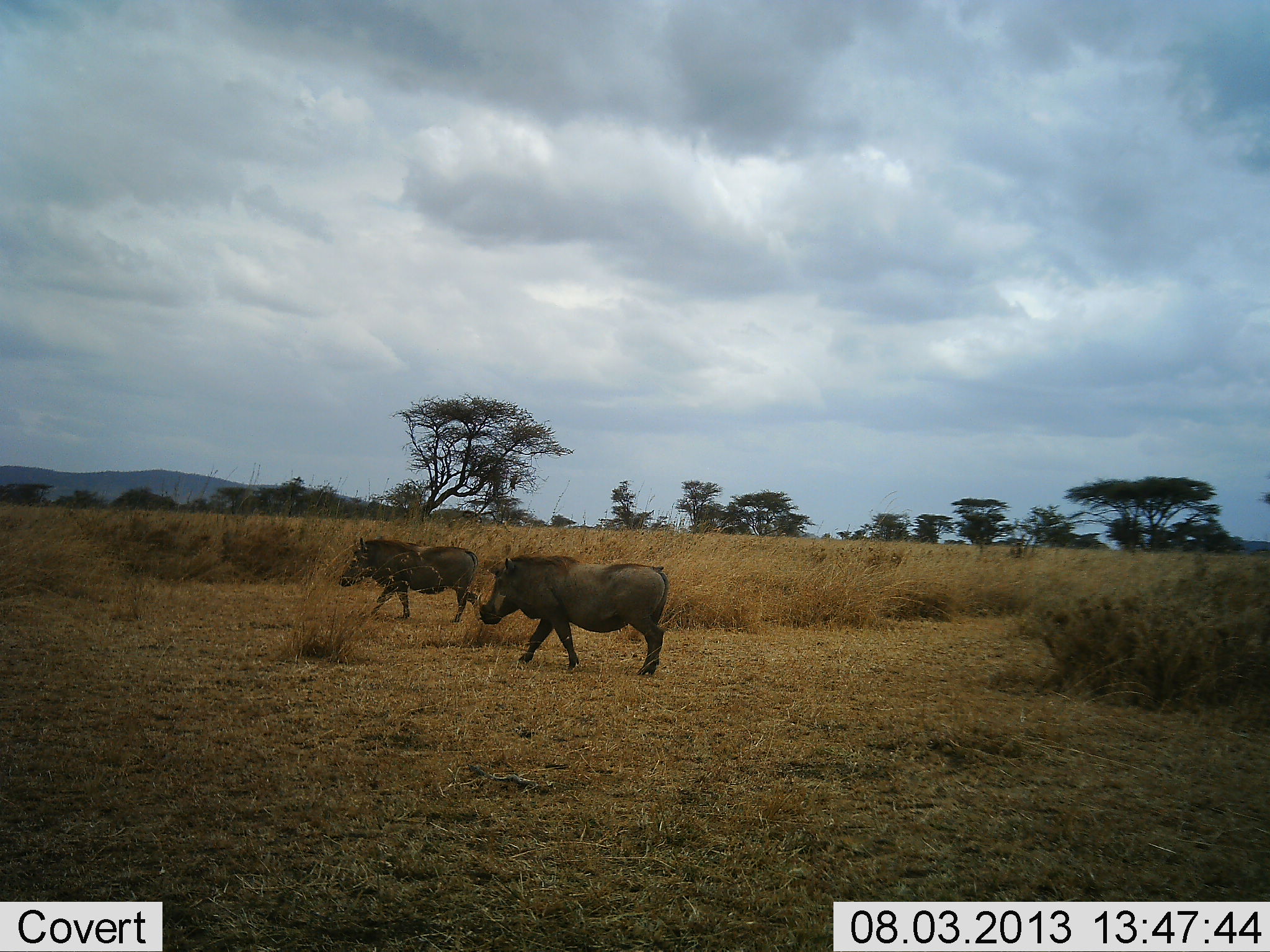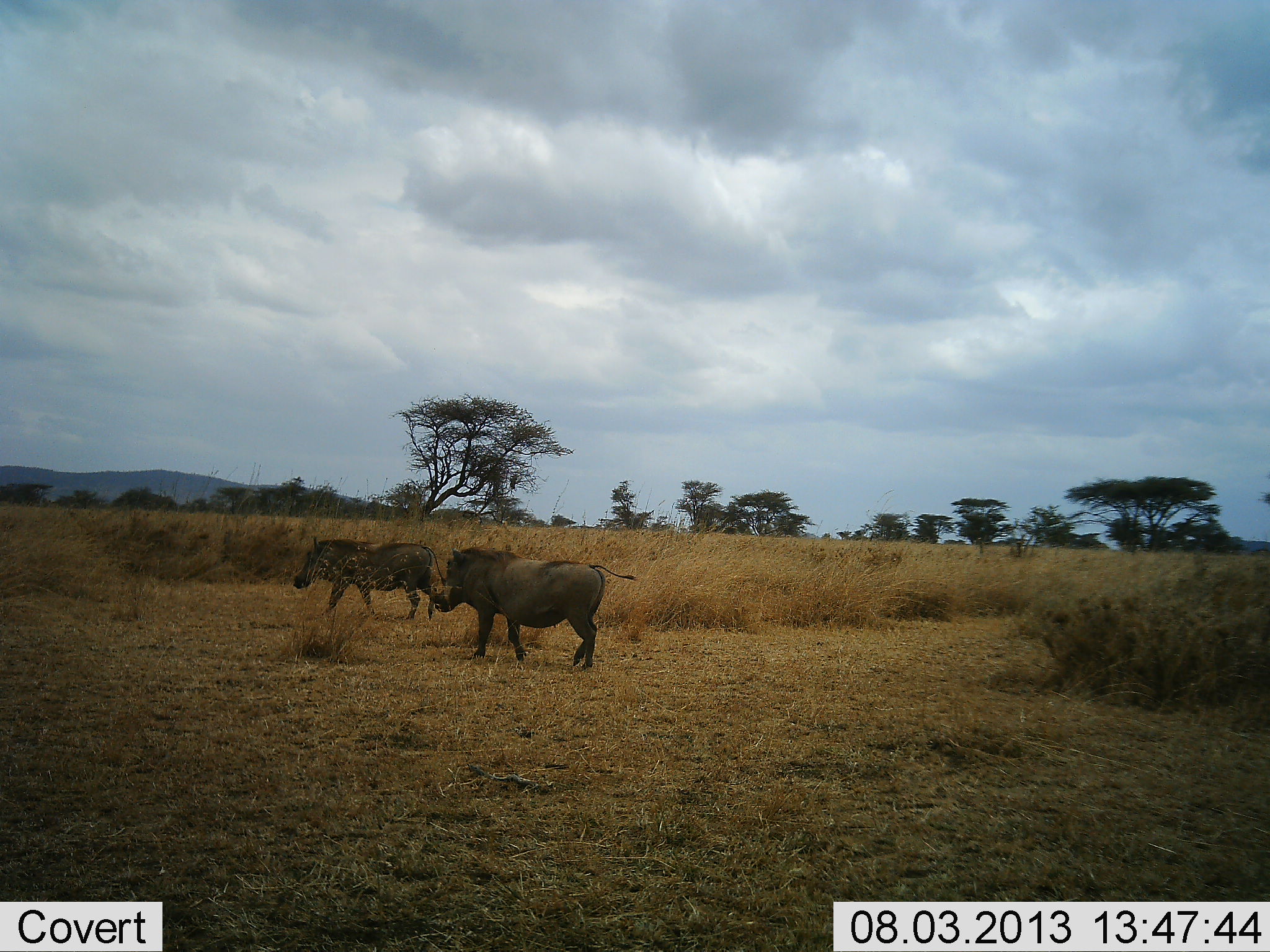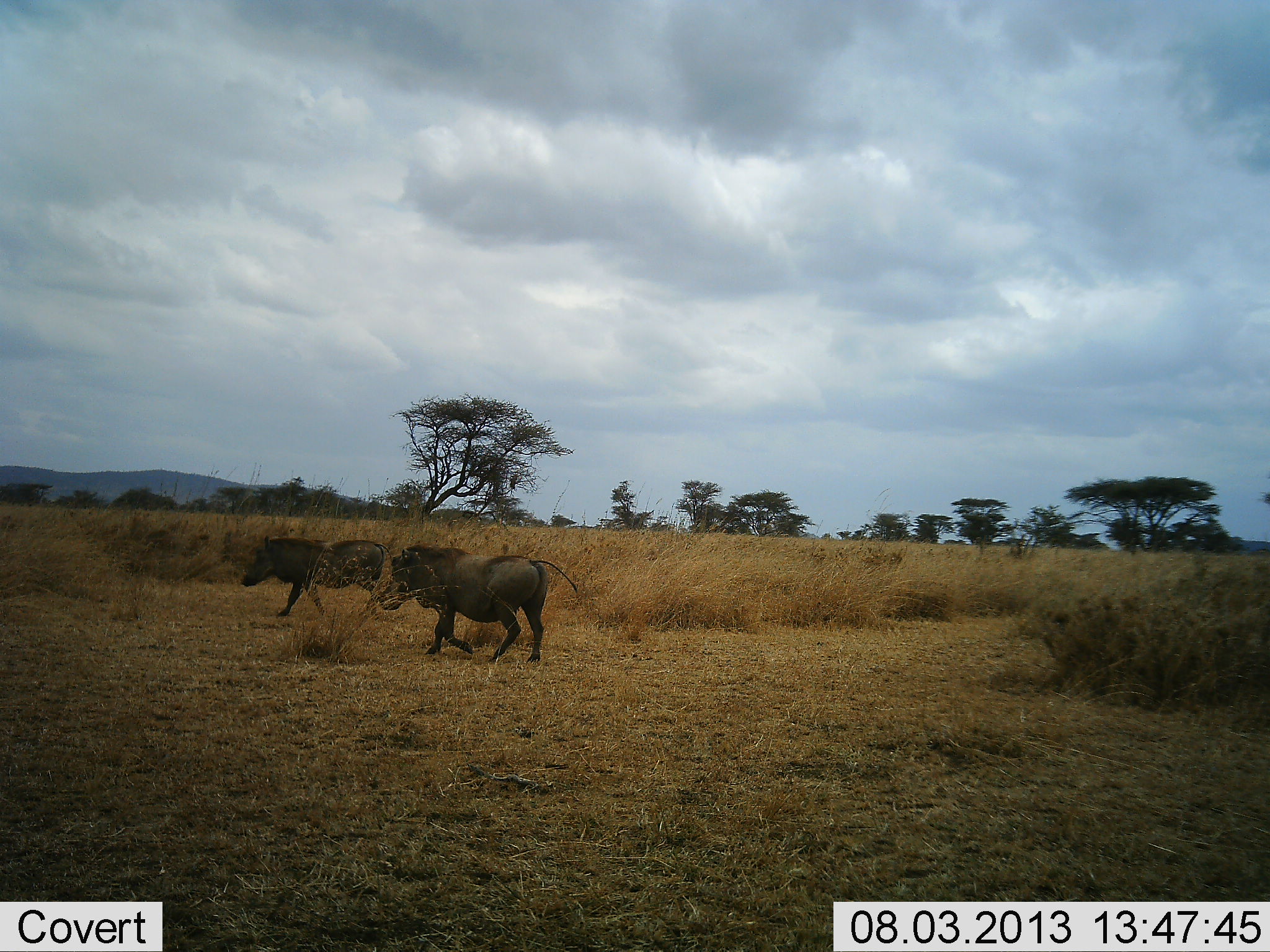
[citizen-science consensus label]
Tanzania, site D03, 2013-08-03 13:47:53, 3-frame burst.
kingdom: Animalia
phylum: Chordata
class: Mammalia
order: Artiodactyla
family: Suidae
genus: Phacochoerus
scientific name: Phacochoerus africanus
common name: warthog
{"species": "warthog (Phacochoerus africanus)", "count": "2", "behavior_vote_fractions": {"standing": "0%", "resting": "0%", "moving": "100%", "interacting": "0%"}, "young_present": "0%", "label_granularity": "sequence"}